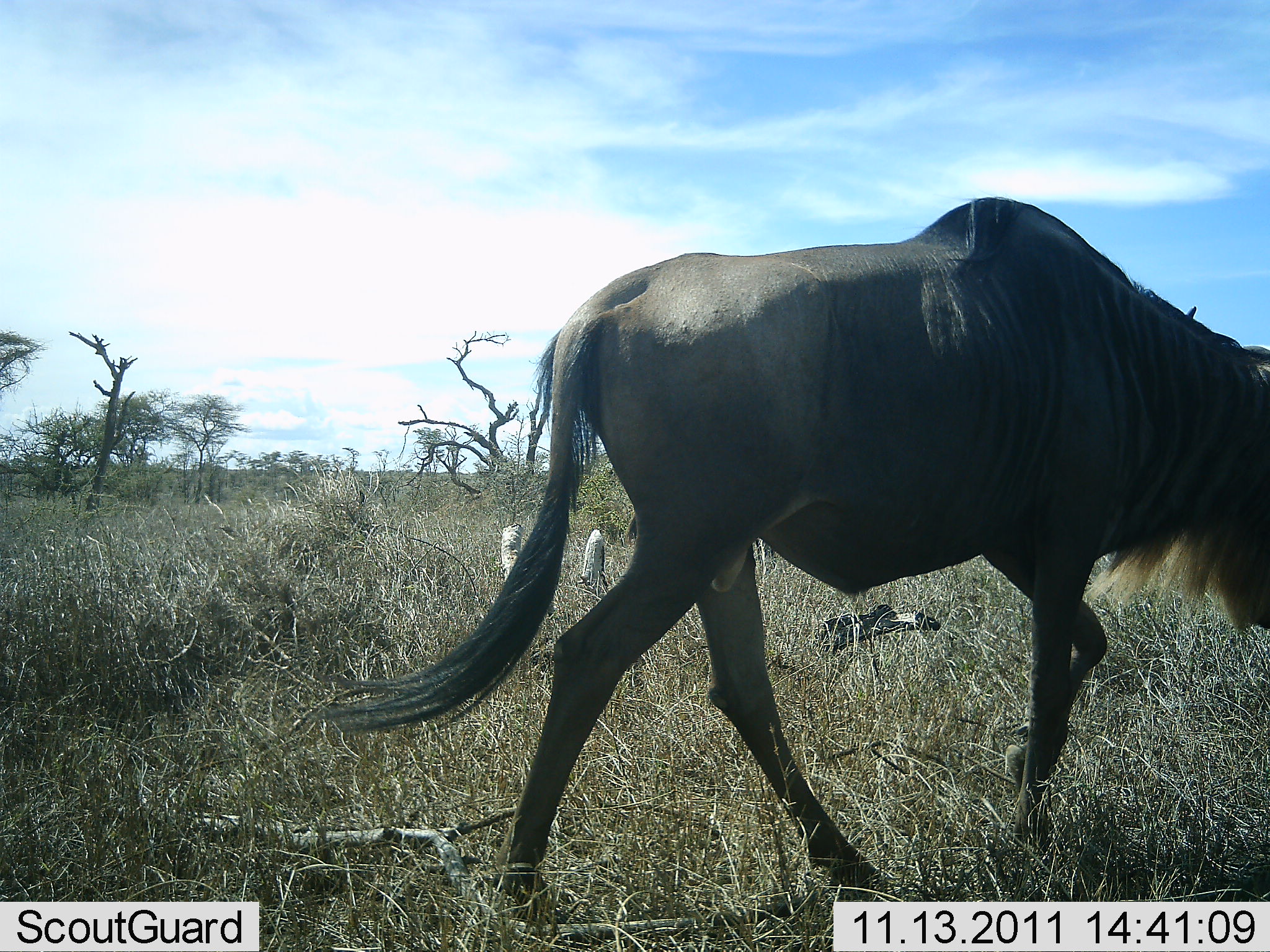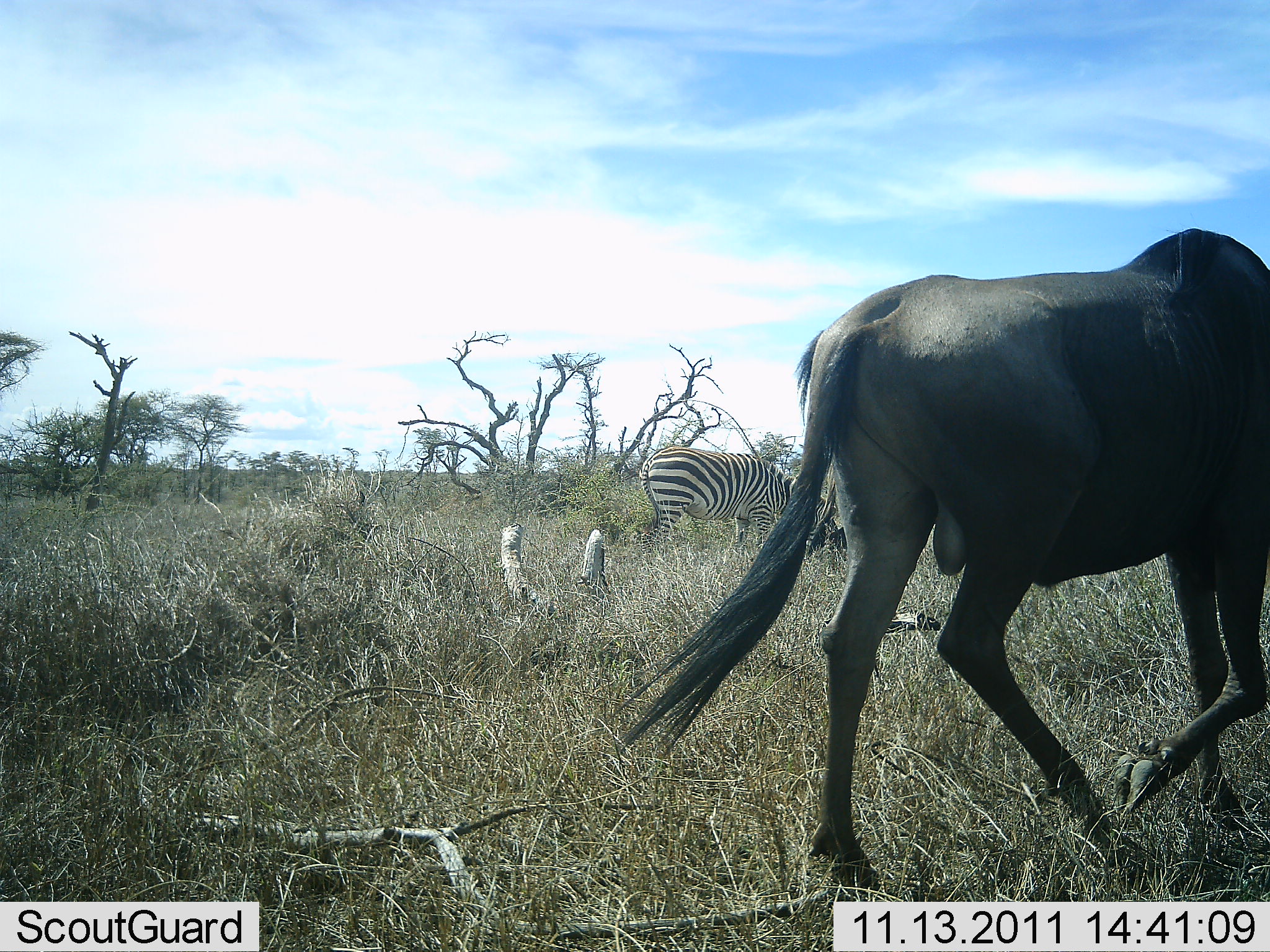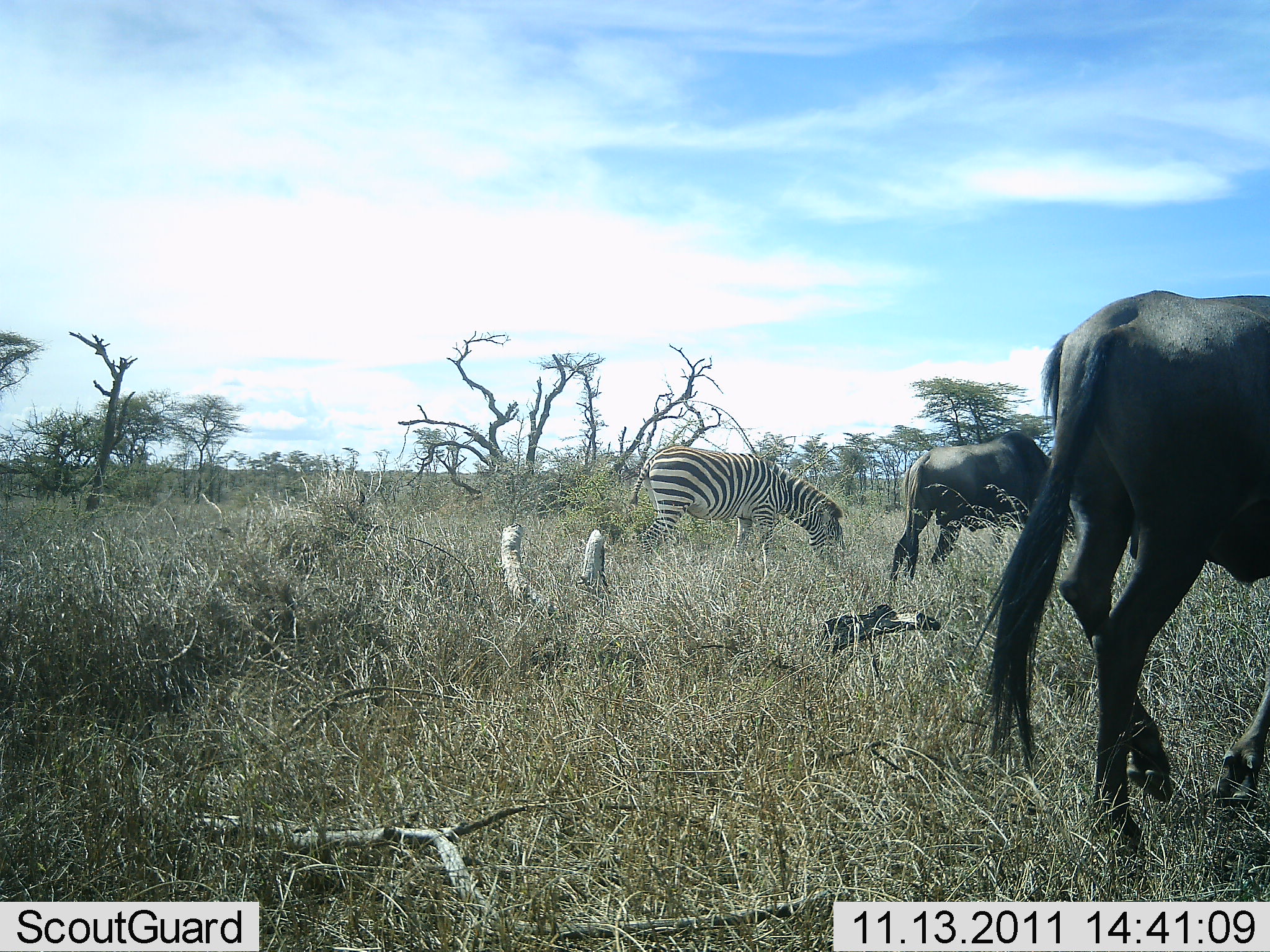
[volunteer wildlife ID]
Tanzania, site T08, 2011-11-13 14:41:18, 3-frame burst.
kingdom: Animalia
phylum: Chordata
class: Mammalia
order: Artiodactyla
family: Bovidae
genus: Connochaetes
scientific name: Connochaetes taurinus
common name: blue wildebeest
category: wildebeest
Wildebeest (blue wildebeest) (Connochaetes taurinus), count 2. Behavior (volunteer vote fractions): standing 25%, resting 0%, moving 100%, interacting 0%. Young present (vote fraction): 0%. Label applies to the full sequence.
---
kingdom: Animalia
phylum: Chordata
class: Mammalia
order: Perissodactyla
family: Equidae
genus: Equus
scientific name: Equus quagga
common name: plains zebra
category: zebra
Zebra (plains zebra) (Equus quagga), count 1. Behavior (volunteer vote fractions): standing 33%, resting 0%, moving 0%, interacting 0%. Young present (vote fraction): 0%. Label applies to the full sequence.